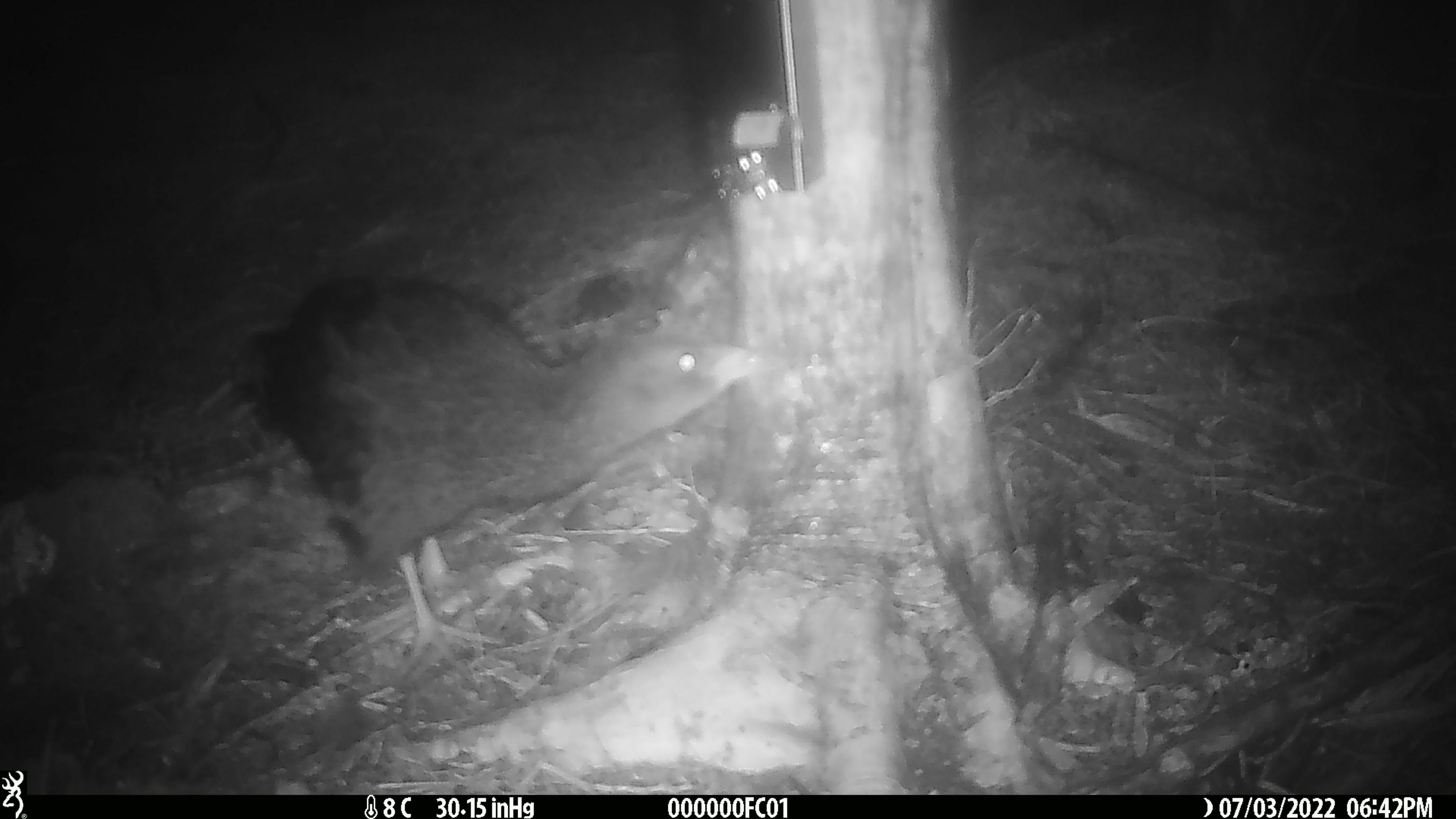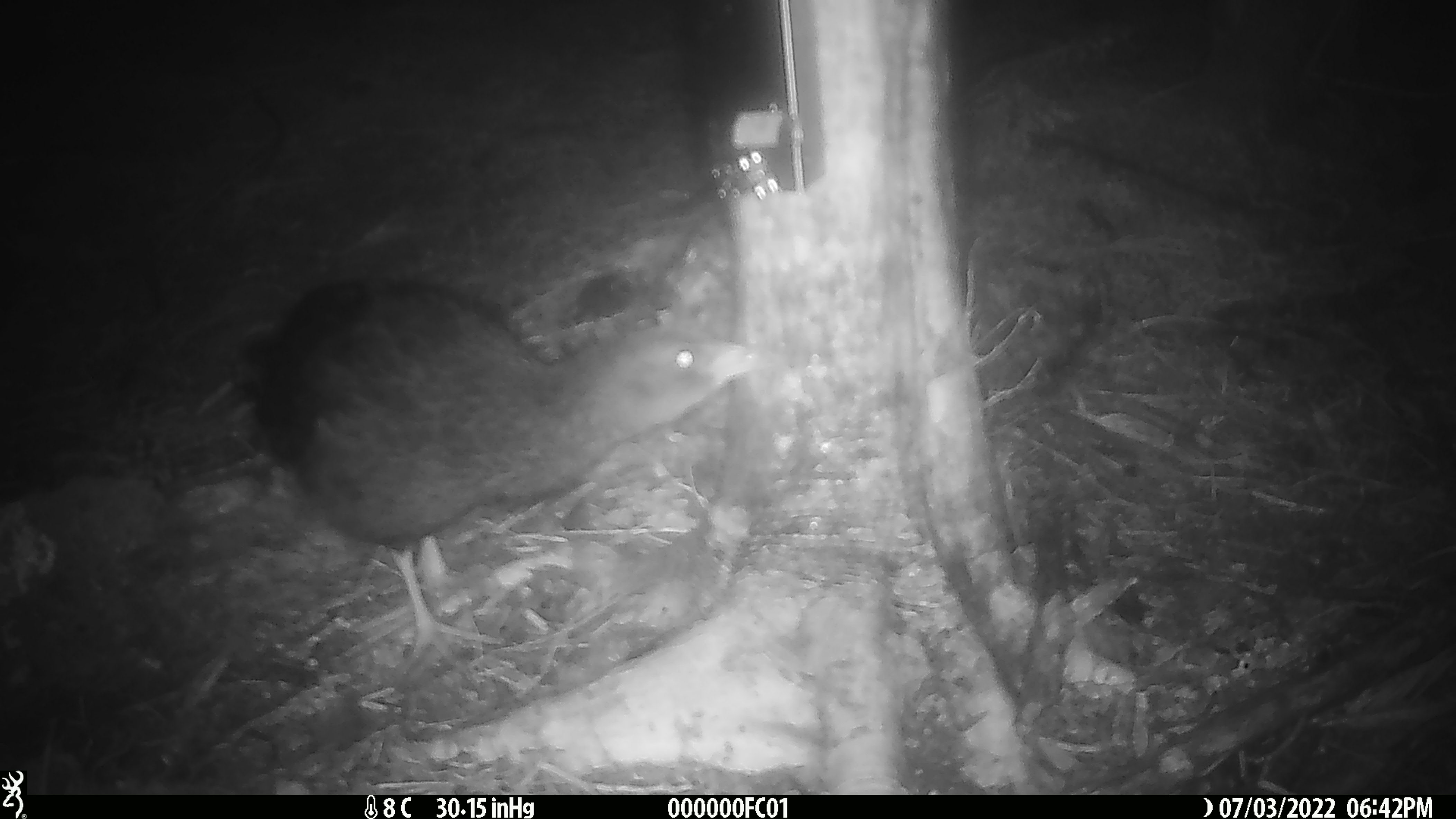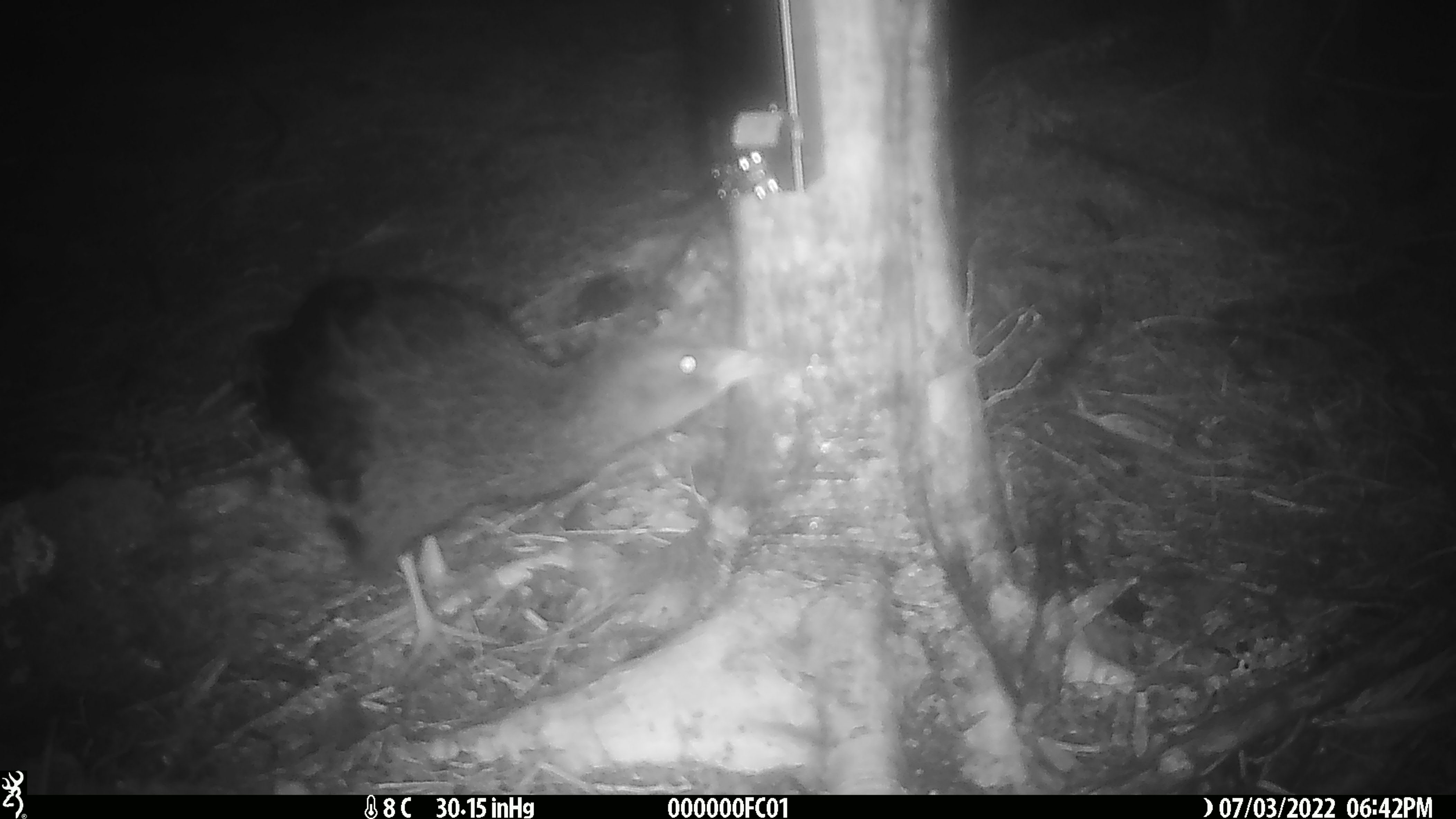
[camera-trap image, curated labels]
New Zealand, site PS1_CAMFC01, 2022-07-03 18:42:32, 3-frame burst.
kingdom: Animalia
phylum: Chordata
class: Aves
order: Gruiformes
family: Rallidae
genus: Gallirallus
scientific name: Gallirallus australis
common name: weka